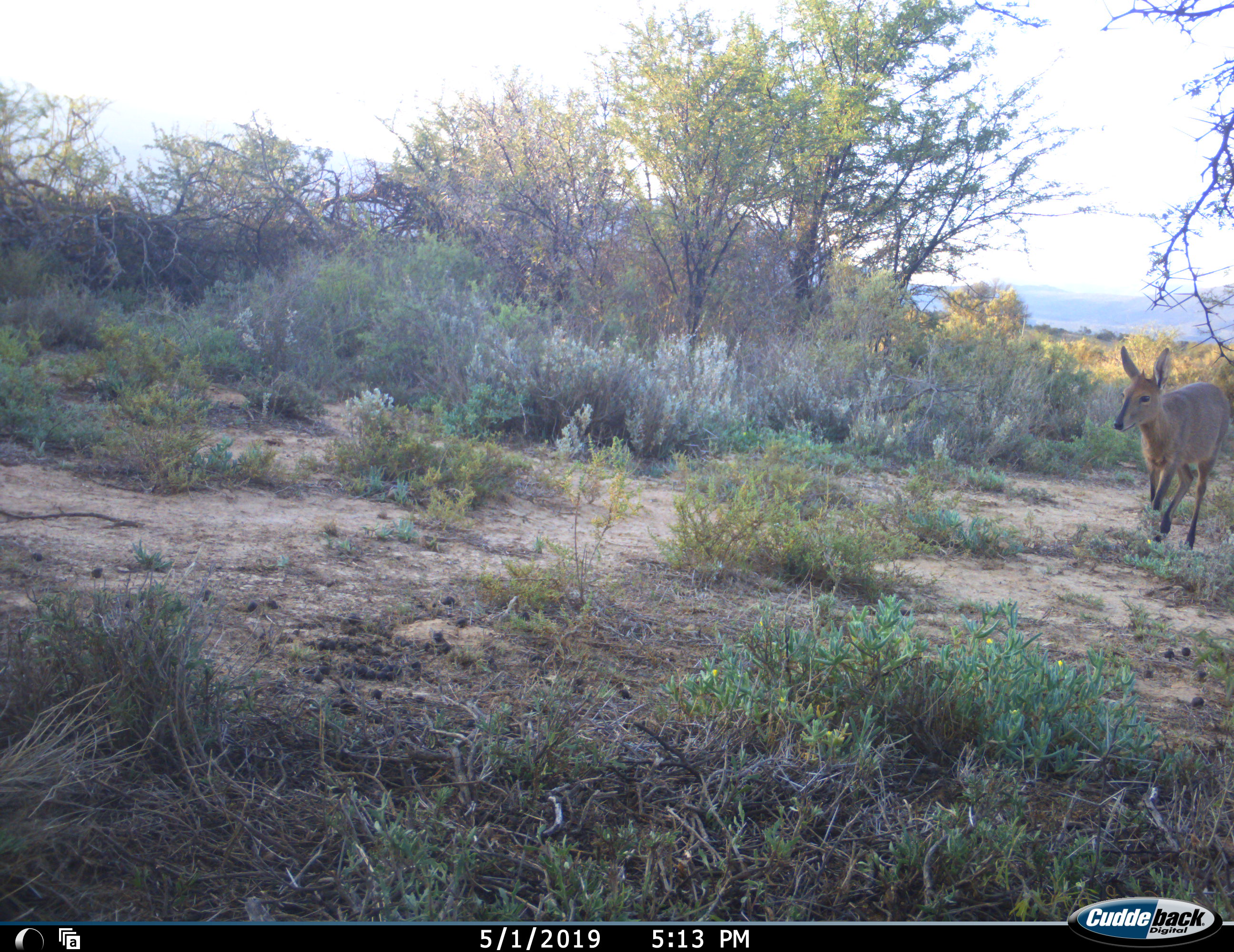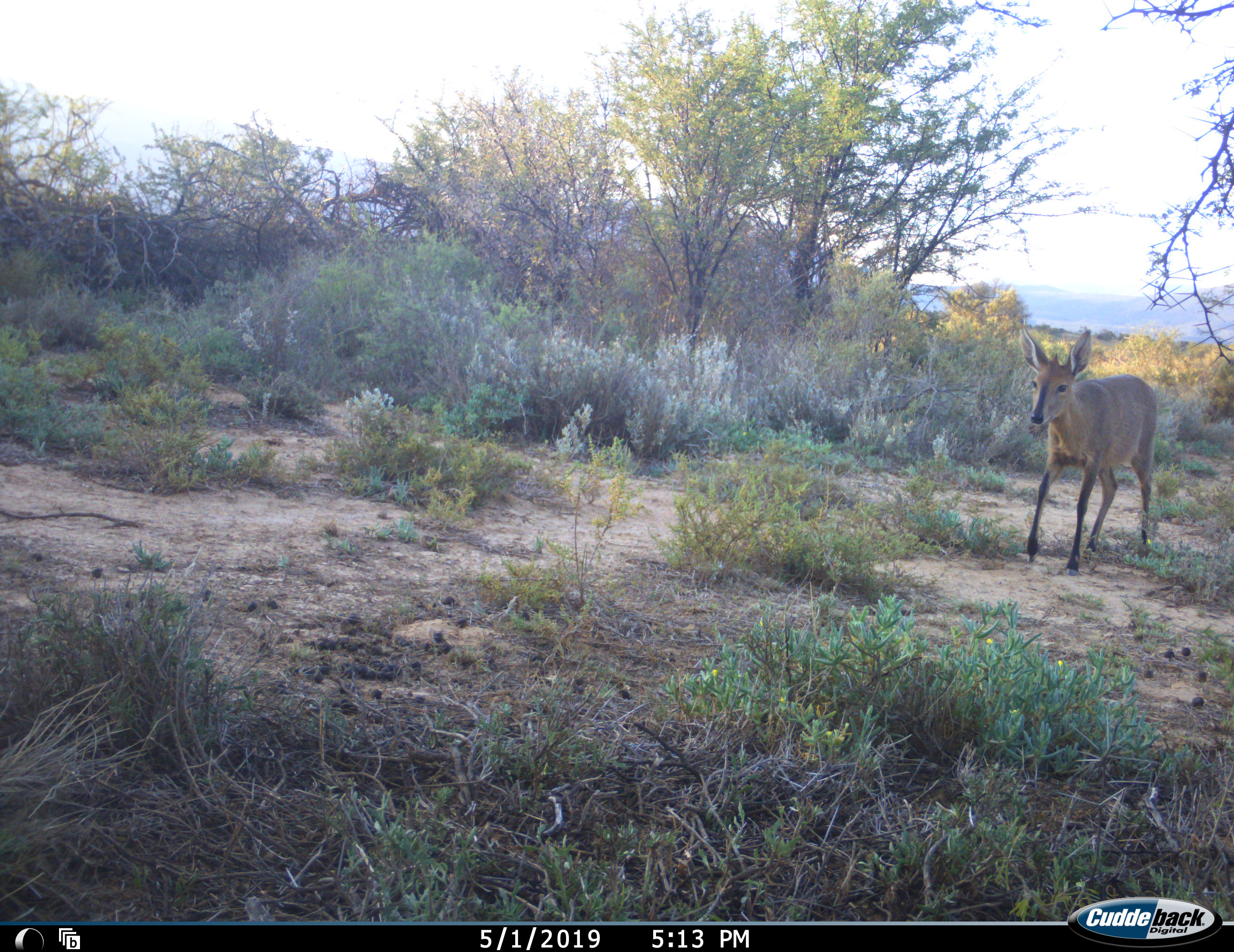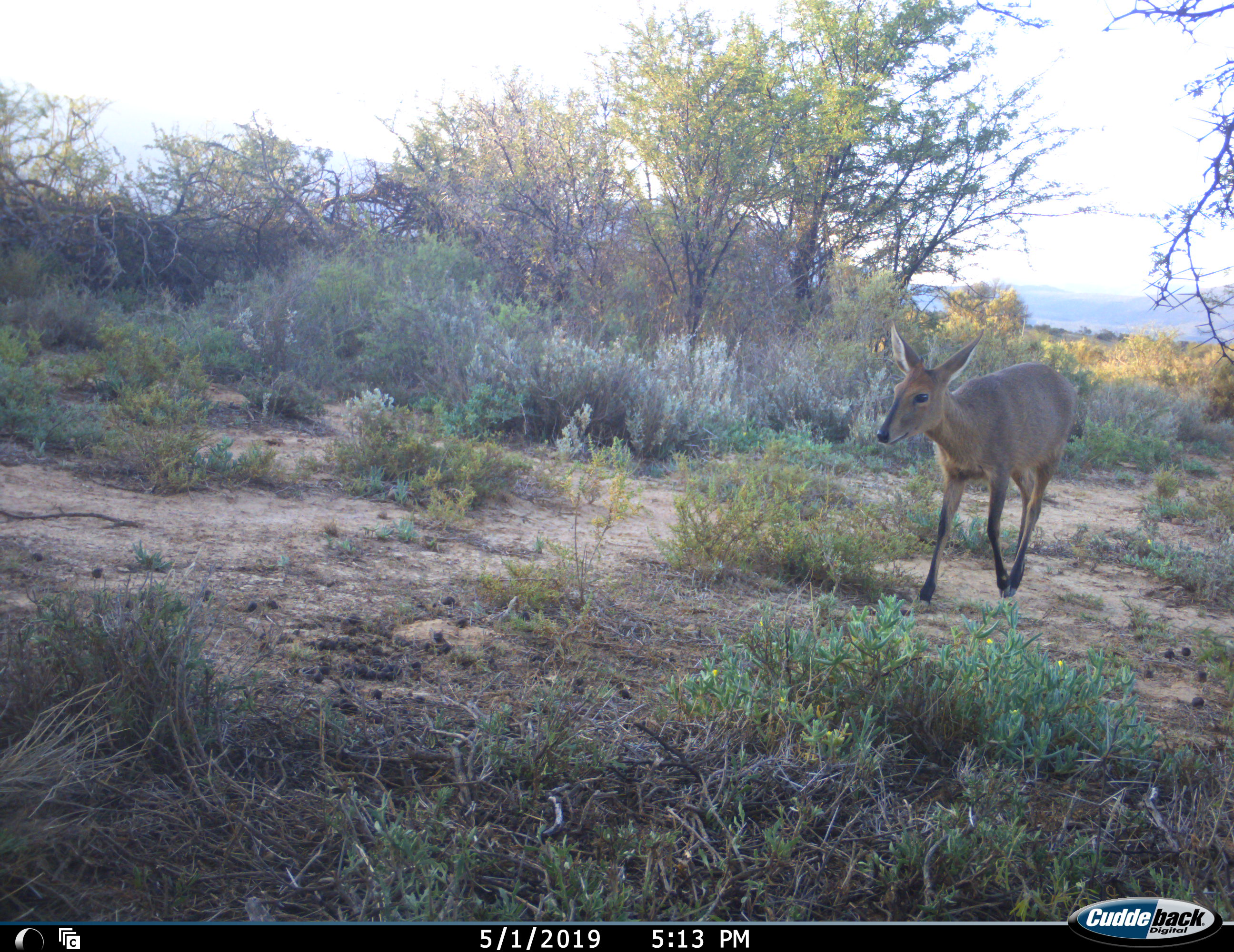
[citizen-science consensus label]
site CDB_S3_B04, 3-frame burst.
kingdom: Animalia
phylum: Chordata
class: Mammalia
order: Artiodactyla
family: Bovidae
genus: Sylvicapra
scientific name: Sylvicapra grimmia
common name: common duiker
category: duikercommongrey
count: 1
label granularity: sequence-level